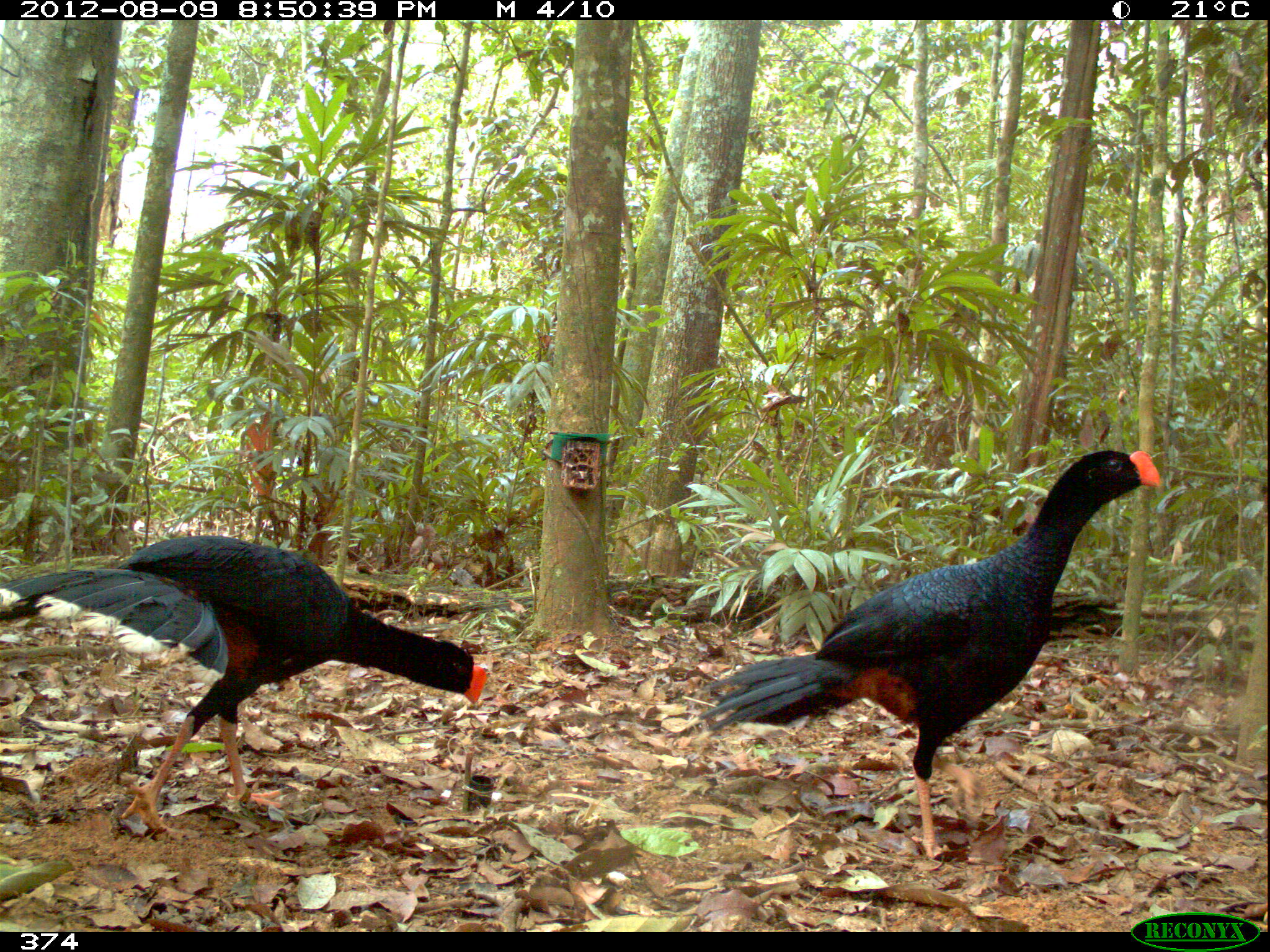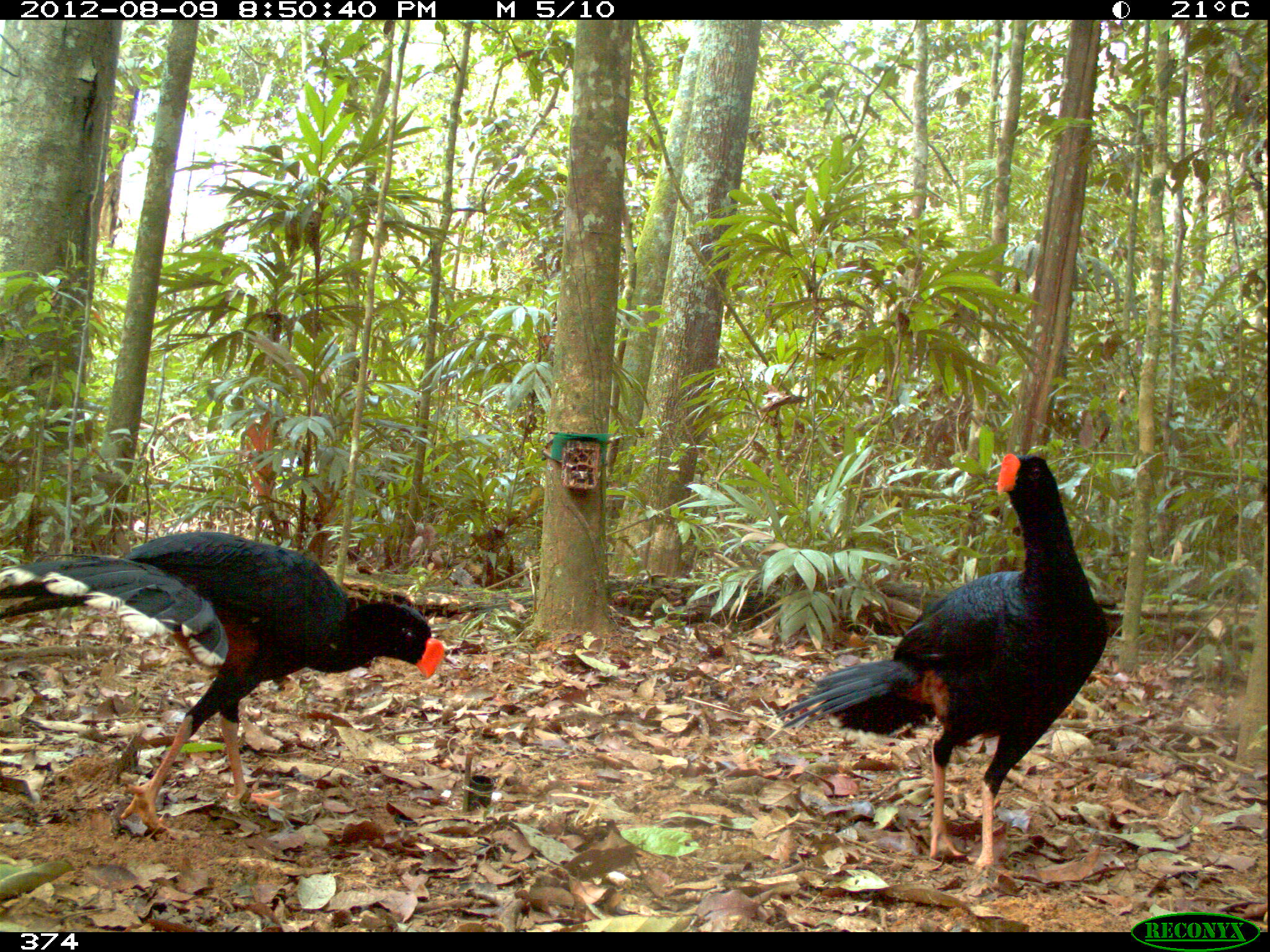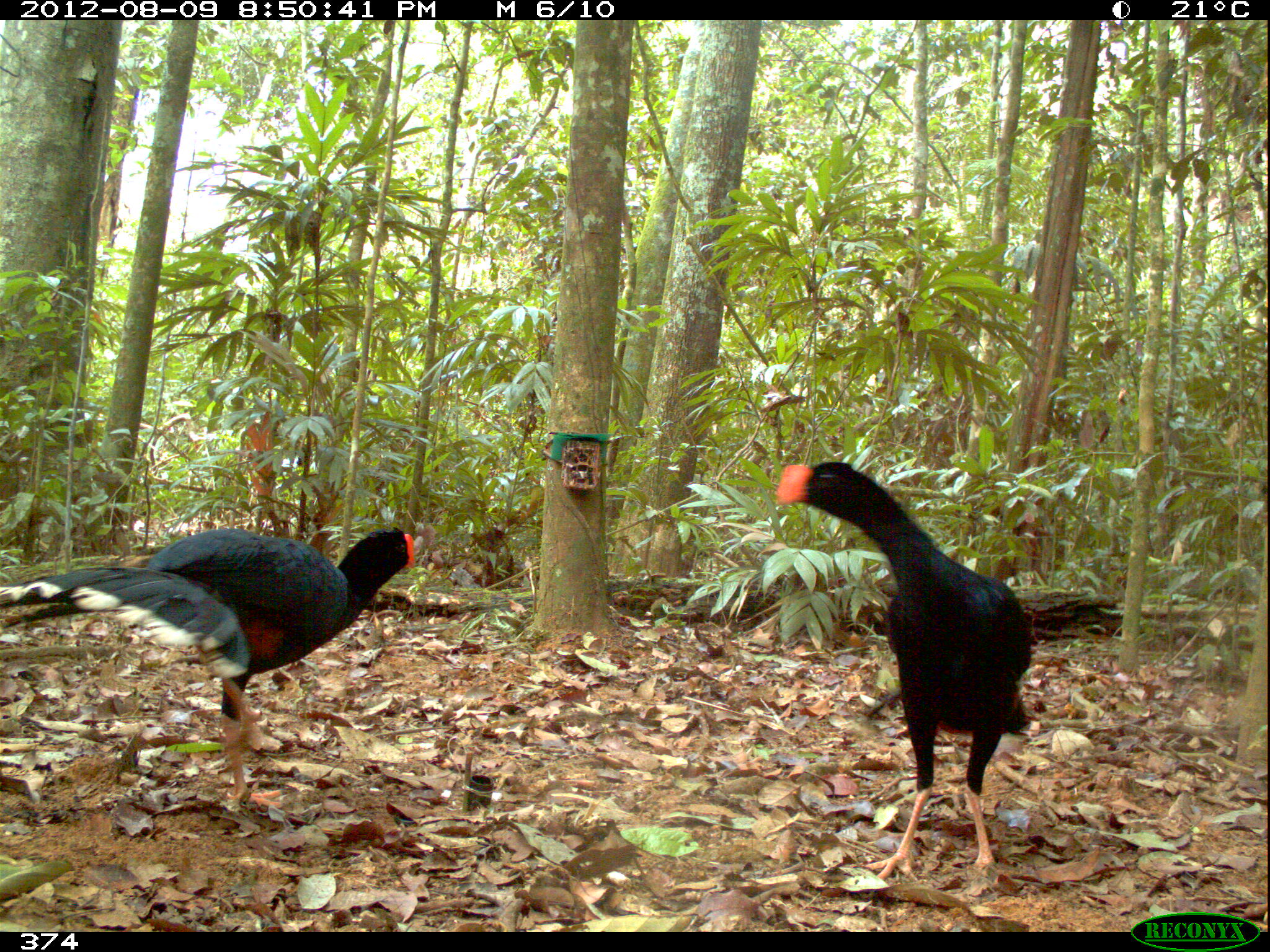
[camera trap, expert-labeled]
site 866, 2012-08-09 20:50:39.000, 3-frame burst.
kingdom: Animalia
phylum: Chordata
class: Aves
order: Galliformes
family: Cracidae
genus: Mitu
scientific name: Mitu tuberosum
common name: razor-billed curassow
Mitu tuberosum (razor-billed curassow).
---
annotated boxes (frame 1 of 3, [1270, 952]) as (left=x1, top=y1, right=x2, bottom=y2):
mitu tuberosum: (left=682, top=448, right=1161, bottom=860); (left=0, top=533, right=488, bottom=834)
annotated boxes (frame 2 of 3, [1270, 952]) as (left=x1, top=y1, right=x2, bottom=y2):
mitu tuberosum: (left=763, top=452, right=1110, bottom=875); (left=0, top=529, right=444, bottom=835)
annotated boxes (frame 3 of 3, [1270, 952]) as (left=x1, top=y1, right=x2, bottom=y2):
mitu tuberosum: (left=0, top=521, right=418, bottom=808); (left=774, top=458, right=1034, bottom=881)